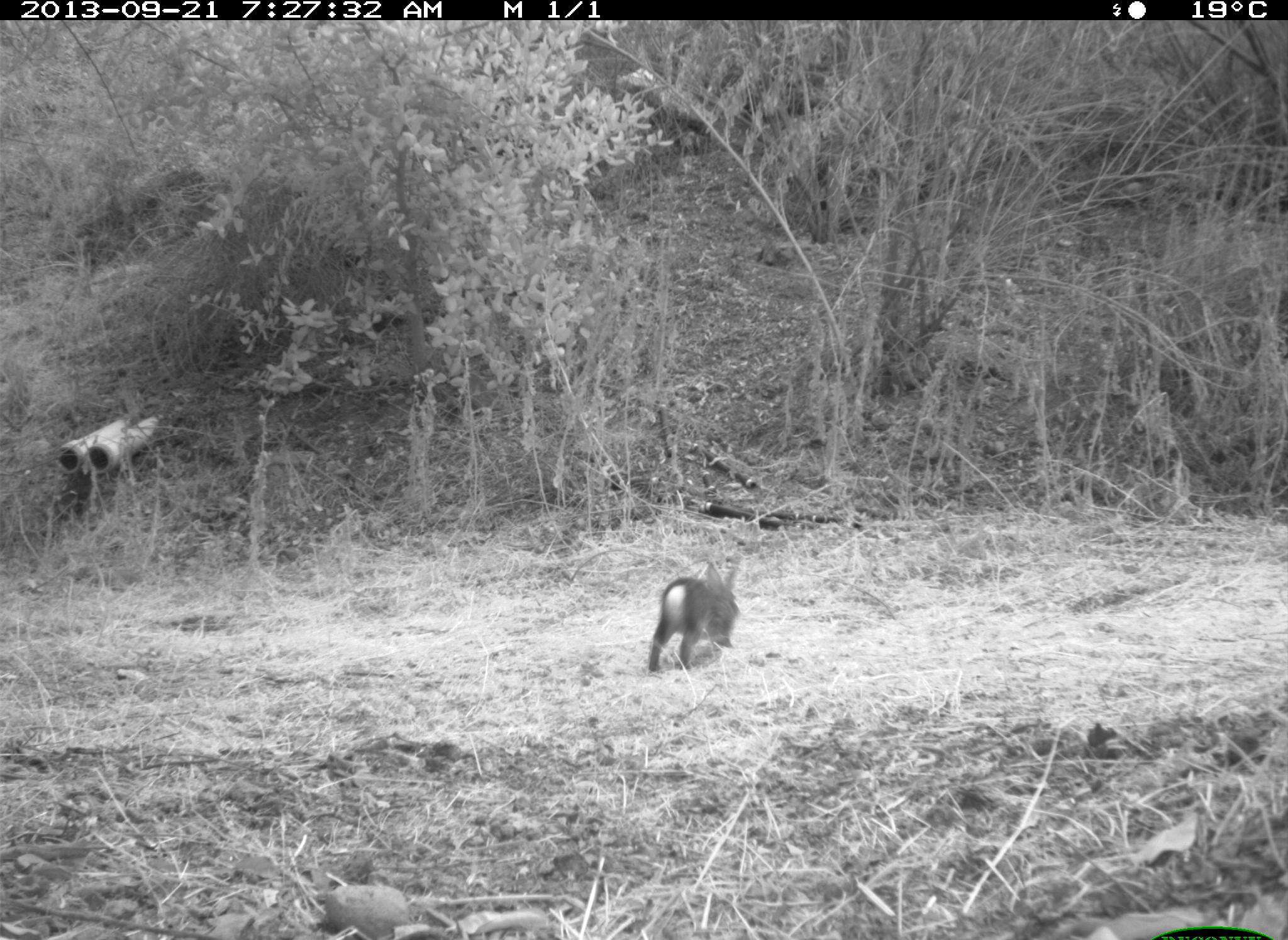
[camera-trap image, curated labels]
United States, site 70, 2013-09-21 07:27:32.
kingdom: Animalia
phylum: Chordata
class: Mammalia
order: Lagomorpha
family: Leporidae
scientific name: Leporidae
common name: rabbits and hares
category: rabbit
Rabbit (rabbits and hares) (Leporidae).